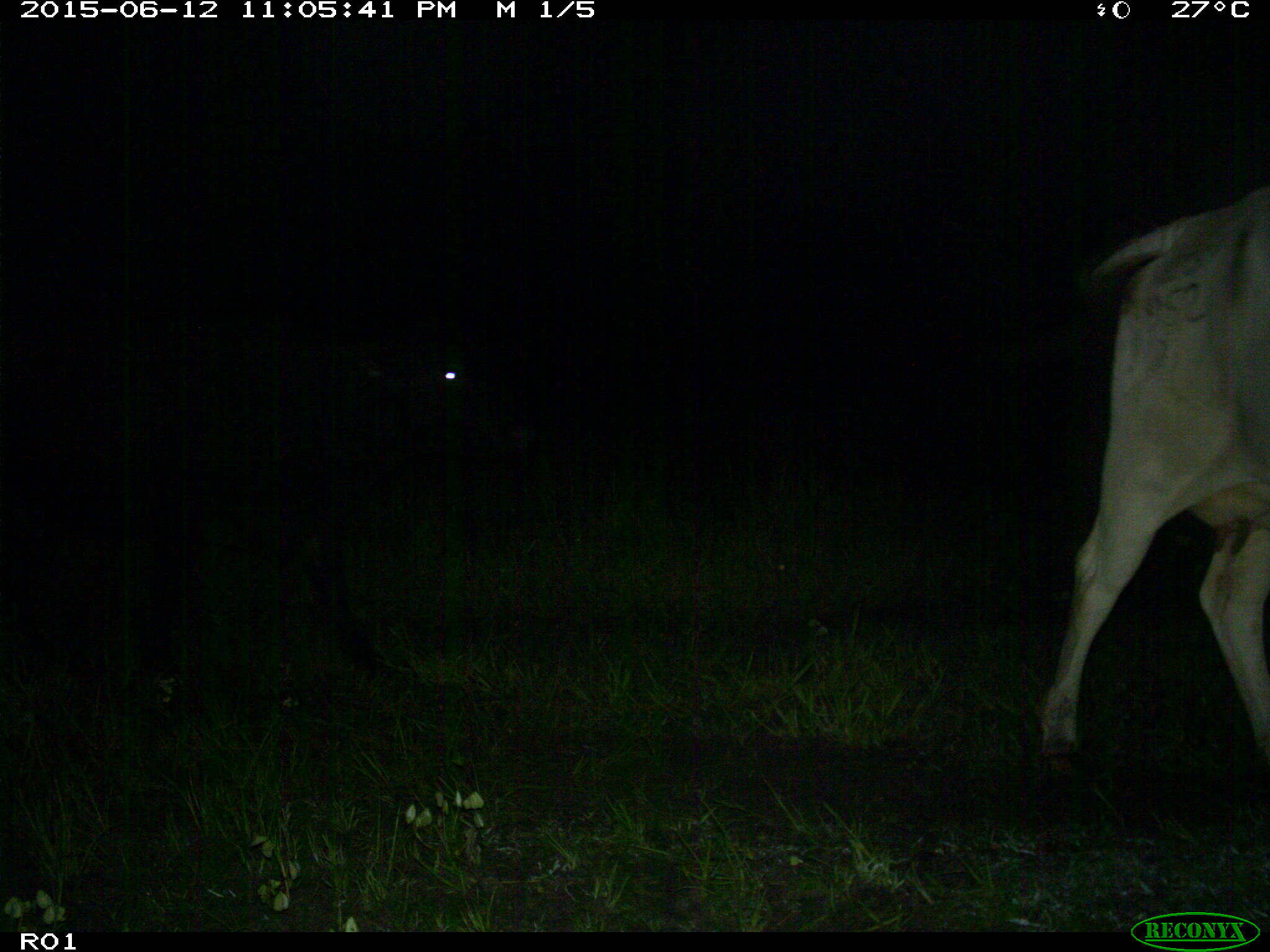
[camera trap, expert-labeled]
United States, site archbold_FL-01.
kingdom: Animalia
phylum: Chordata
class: Mammalia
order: Artiodactyla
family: Bovidae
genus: Bos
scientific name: Bos taurus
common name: domestic cow